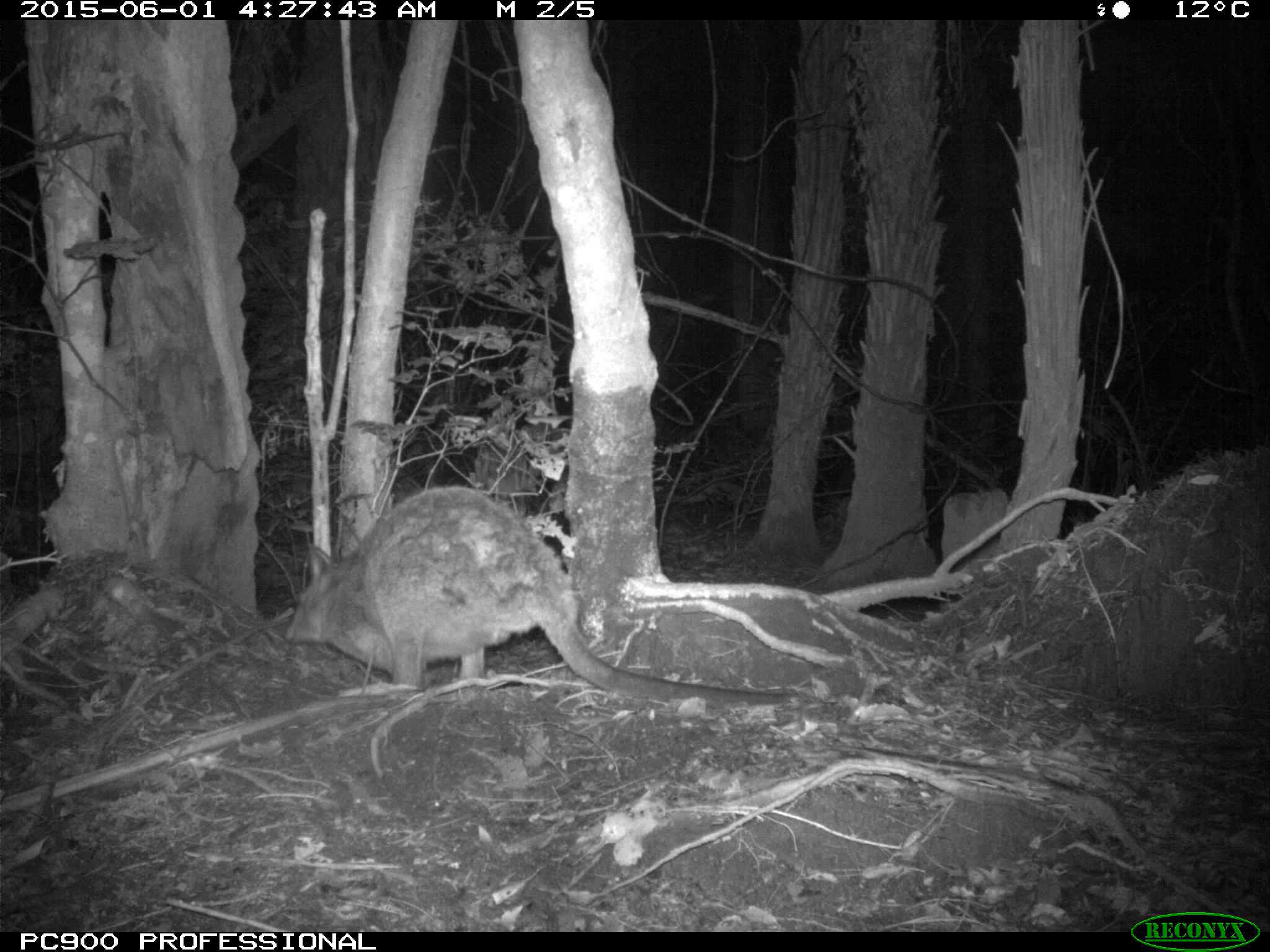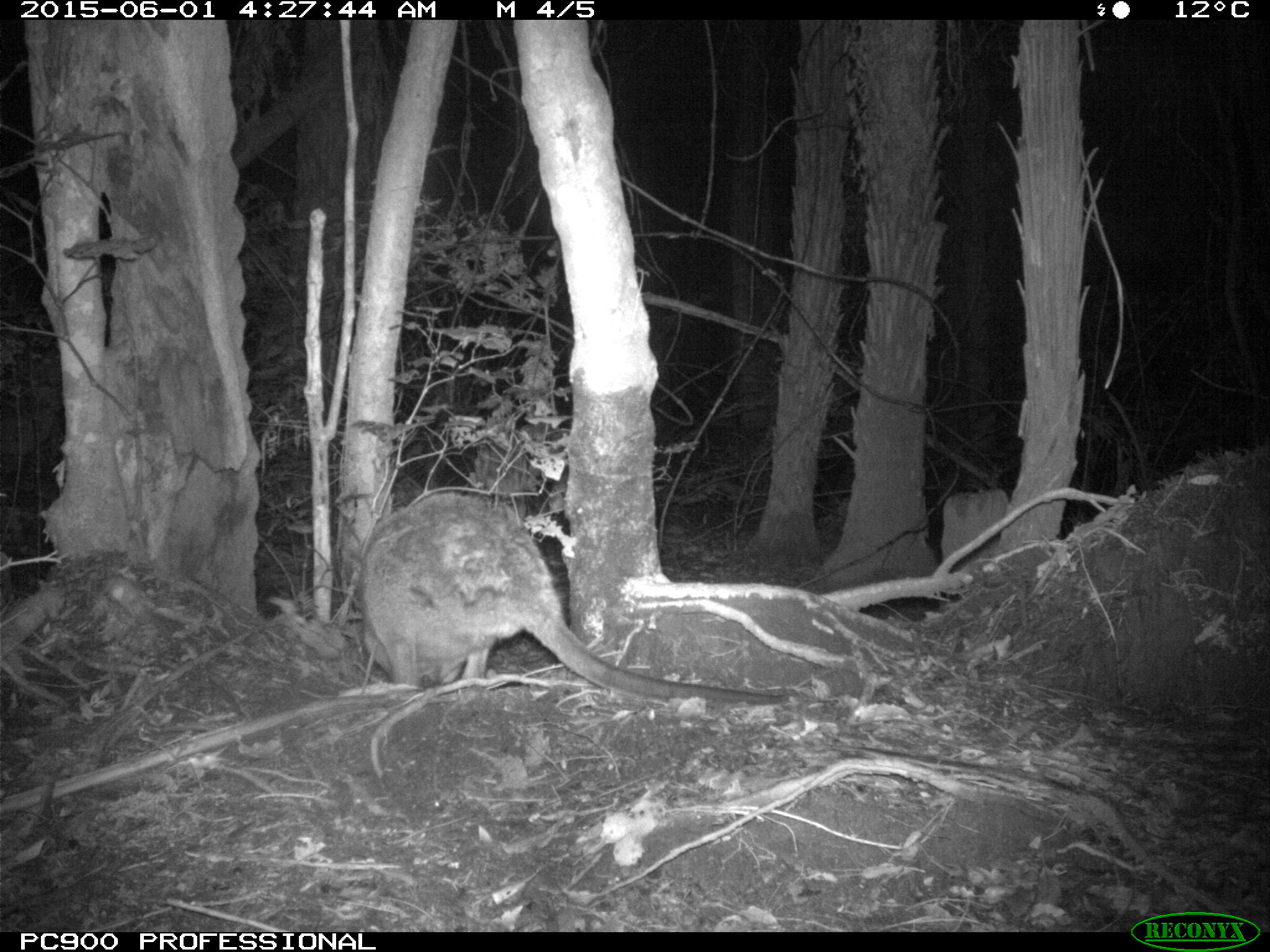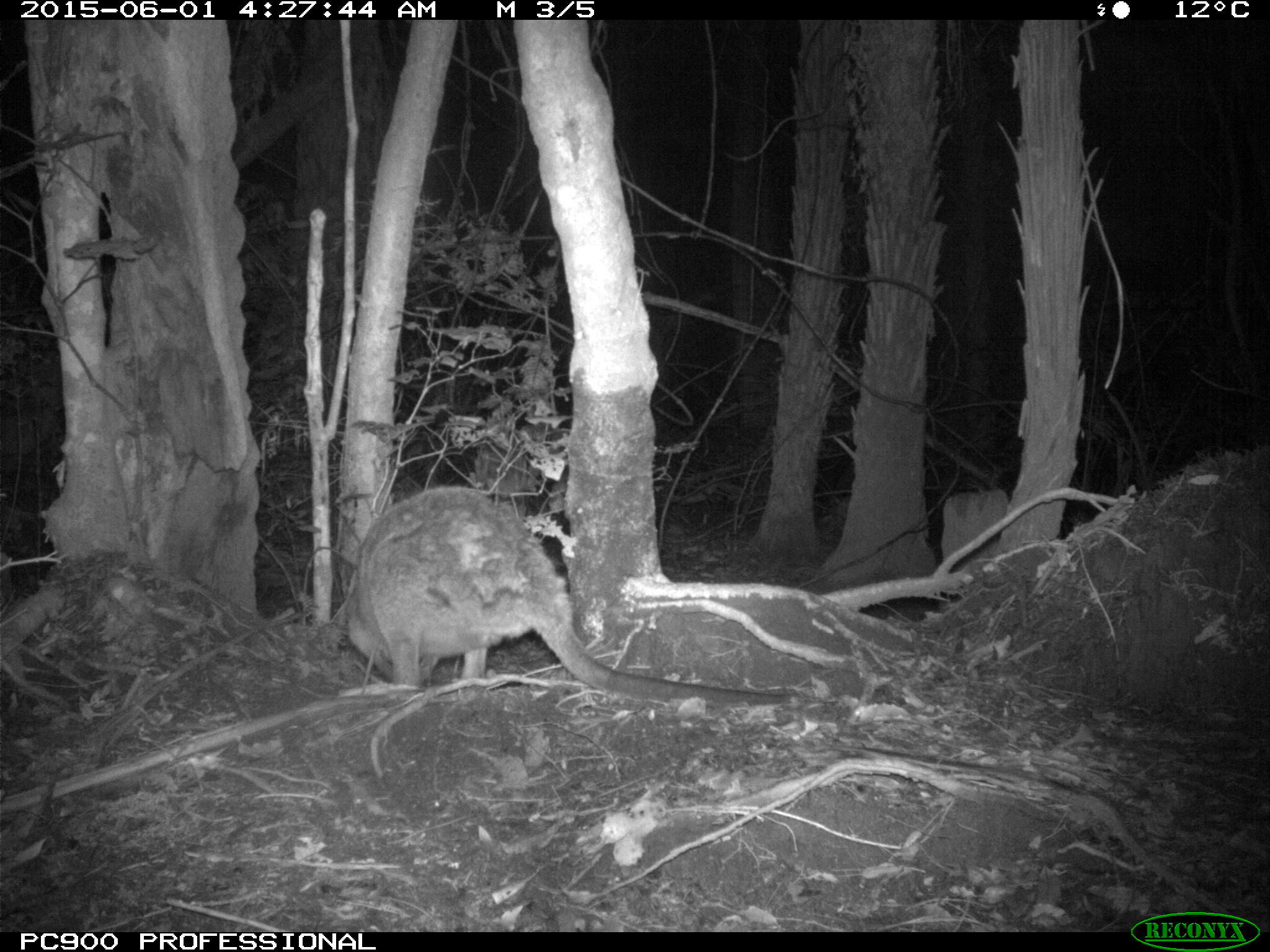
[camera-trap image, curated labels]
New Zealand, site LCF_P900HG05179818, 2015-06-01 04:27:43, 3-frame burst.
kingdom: Animalia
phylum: Chordata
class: Mammalia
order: Diprotodontia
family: Macropodidae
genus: Notamacropus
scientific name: Notamacropus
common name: wallaby